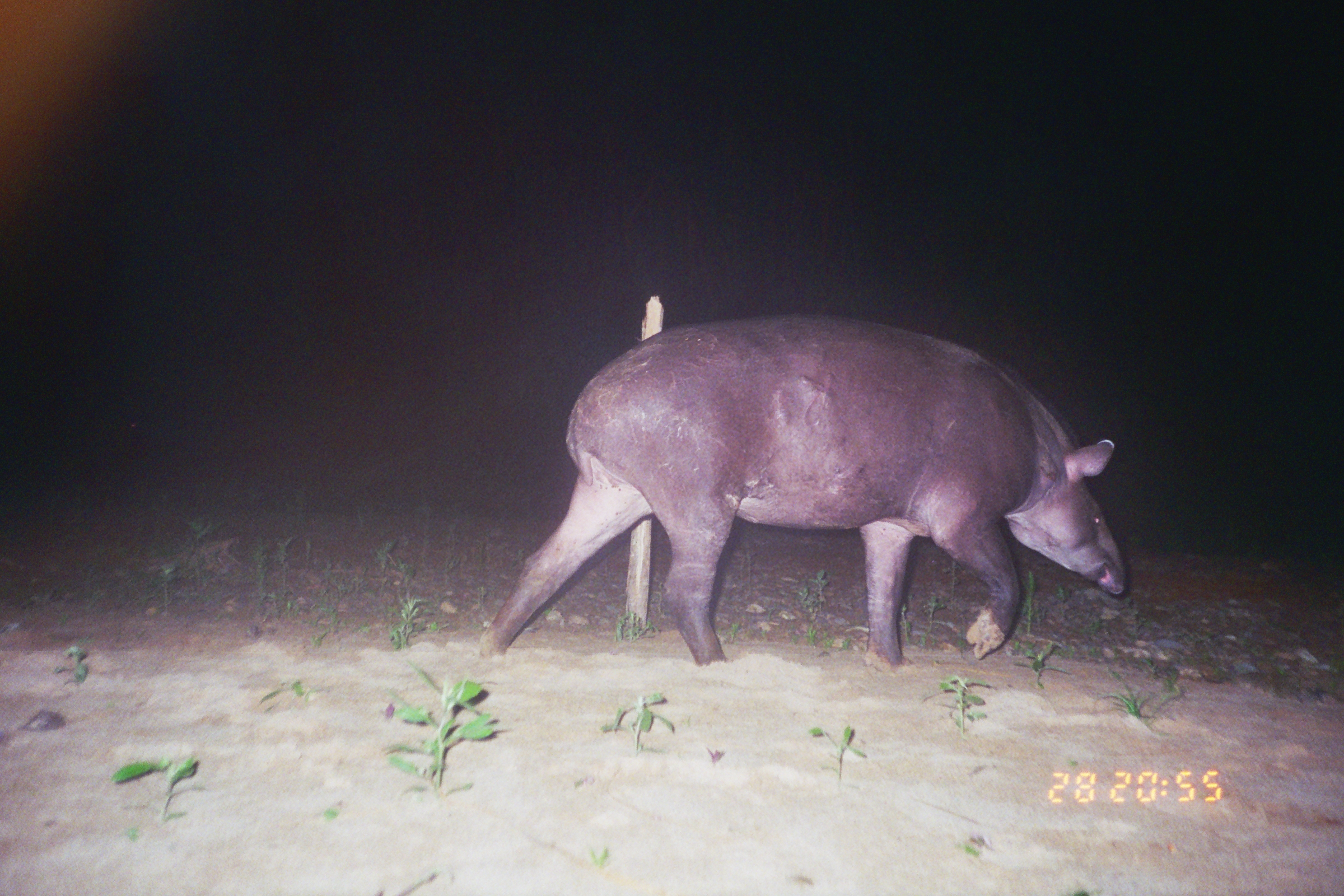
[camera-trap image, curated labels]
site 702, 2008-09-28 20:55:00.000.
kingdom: Animalia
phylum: Chordata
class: Mammalia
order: Perissodactyla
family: Tapiridae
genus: Tapirus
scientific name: Tapirus terrestris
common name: south american tapir